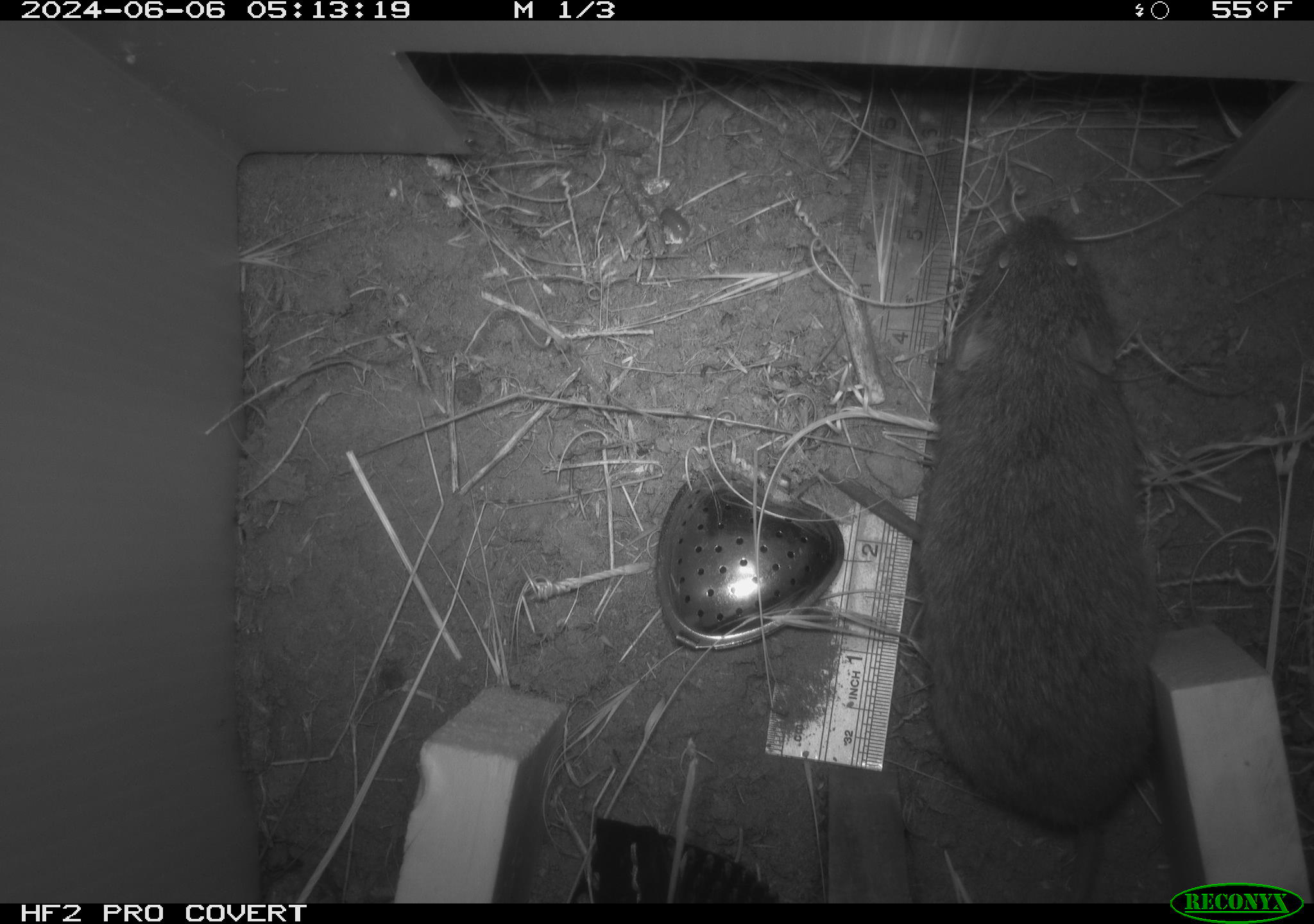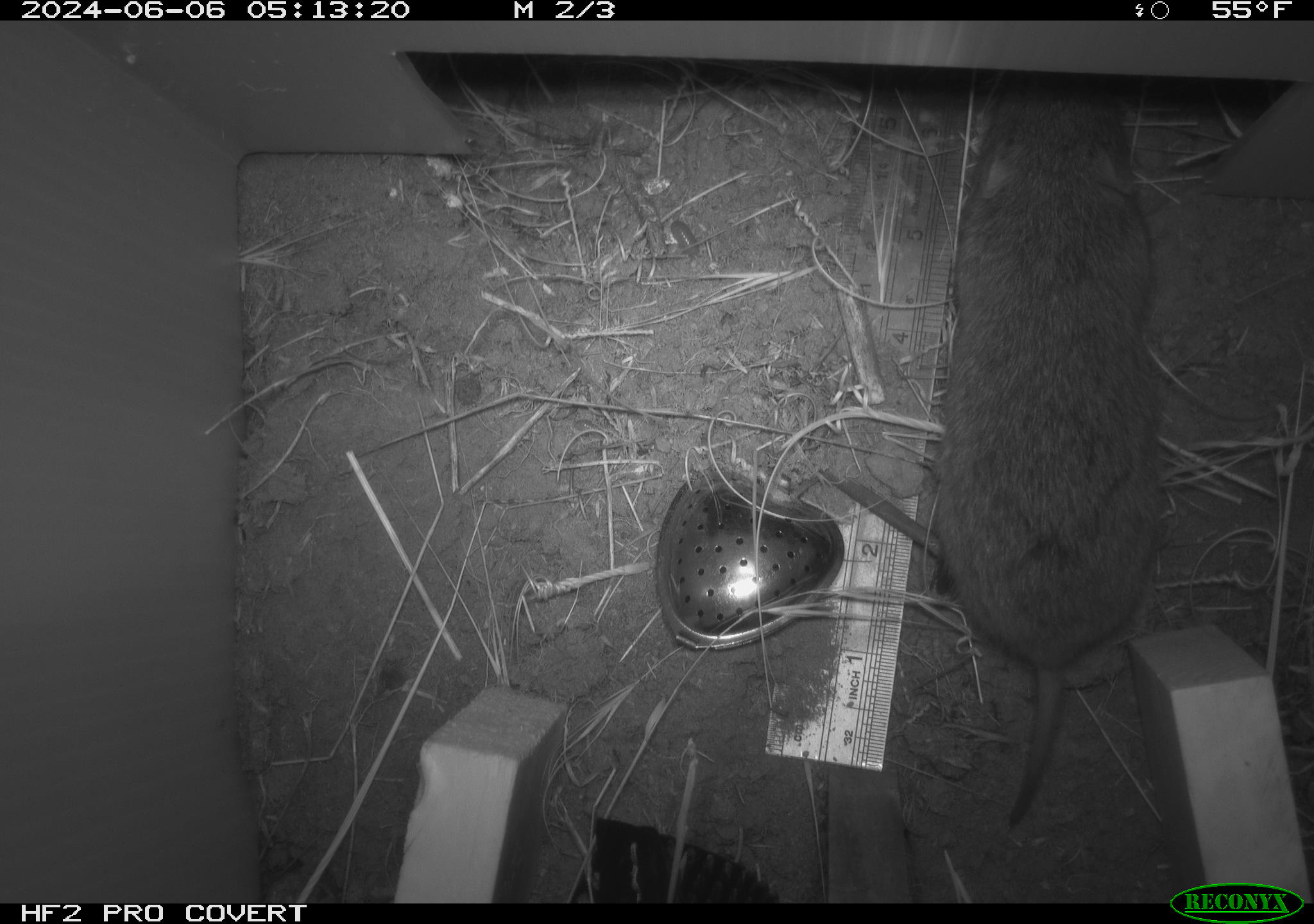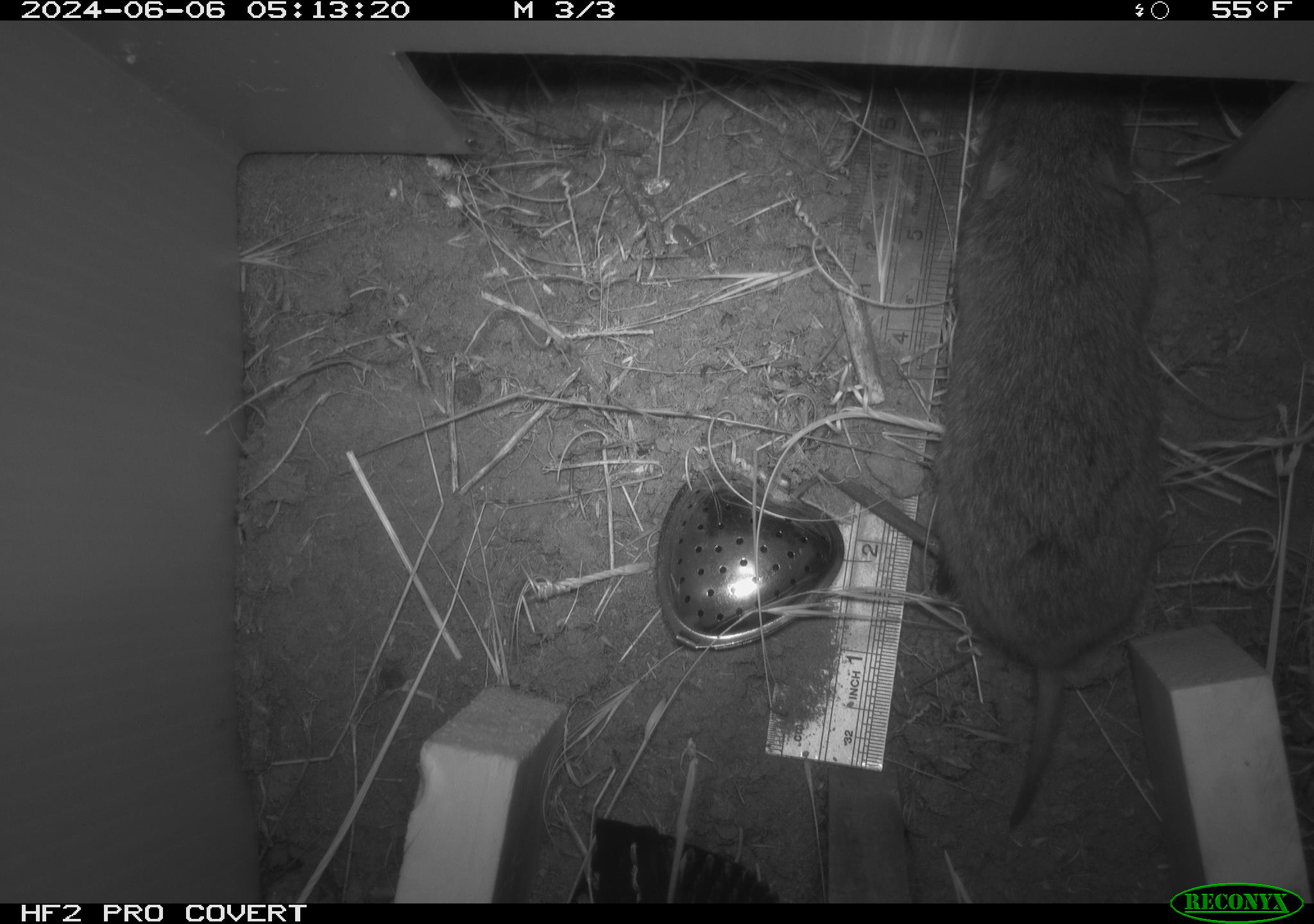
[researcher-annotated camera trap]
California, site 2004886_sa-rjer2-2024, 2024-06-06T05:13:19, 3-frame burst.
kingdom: Animalia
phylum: Chordata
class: Mammalia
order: Rodentia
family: Cricetidae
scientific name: Arvicolinae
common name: voles, lemmings, and muskrats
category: arvicolinae subfamily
Arvicolinae subfamily (voles, lemmings, and muskrats) (Arvicolinae).